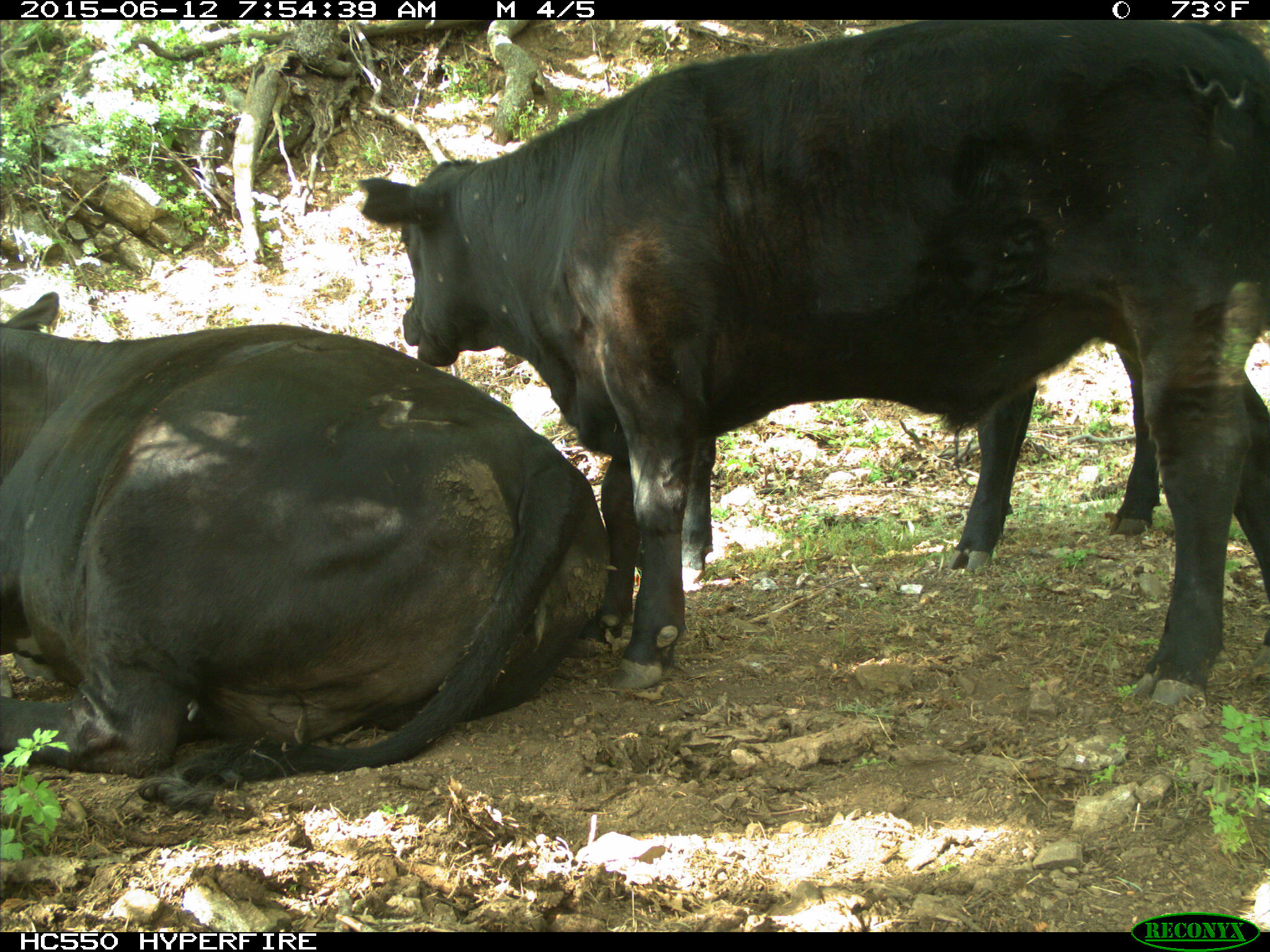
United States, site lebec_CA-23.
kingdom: Animalia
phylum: Chordata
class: Mammalia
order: Artiodactyla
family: Bovidae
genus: Bos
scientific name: Bos taurus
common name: domestic cow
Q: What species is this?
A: Bos taurus (domestic cow).